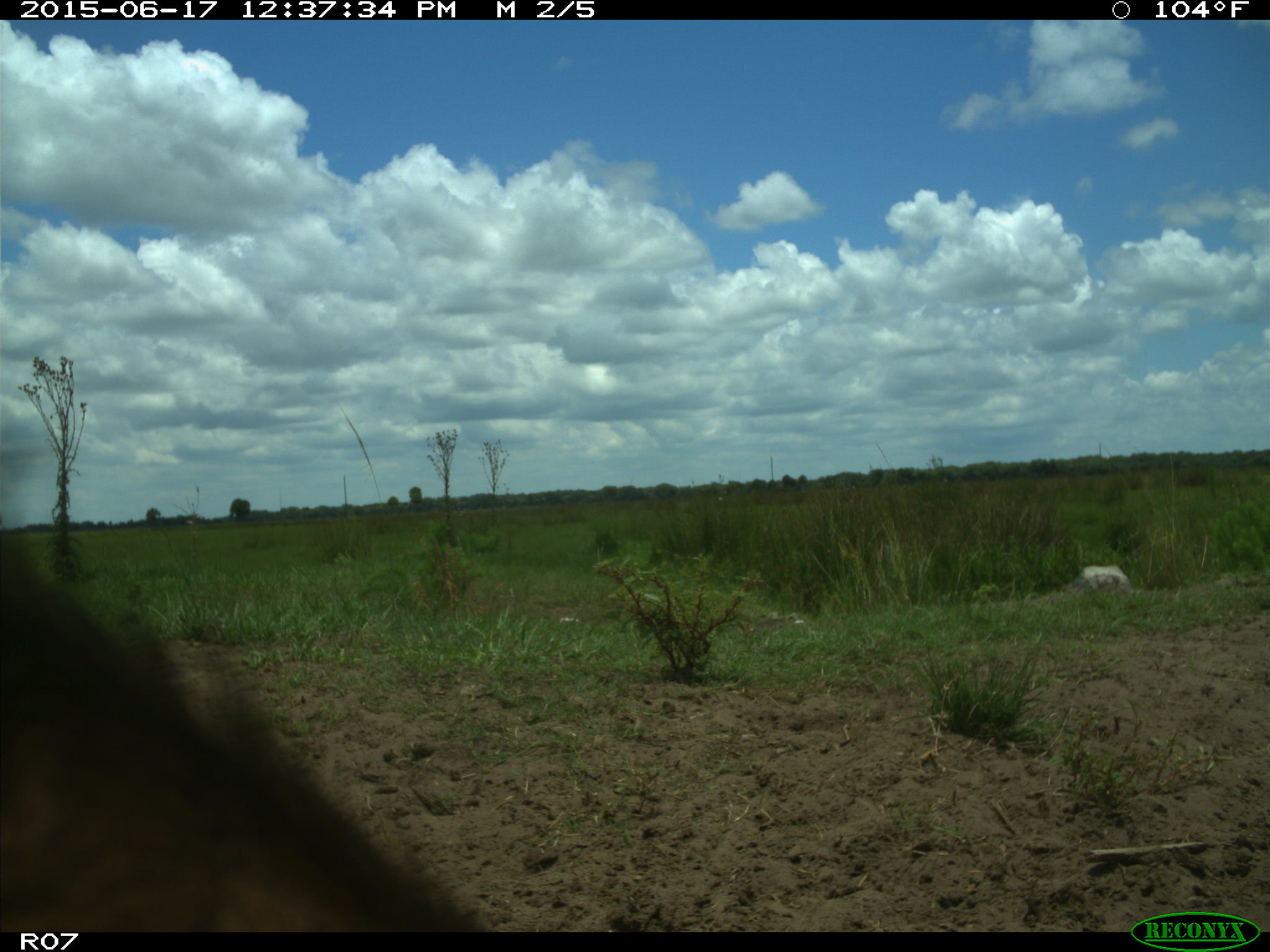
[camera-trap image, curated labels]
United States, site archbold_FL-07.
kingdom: Animalia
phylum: Chordata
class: Mammalia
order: Artiodactyla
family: Bovidae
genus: Bos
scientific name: Bos taurus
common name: domestic cow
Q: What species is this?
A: Bos taurus (domestic cow).